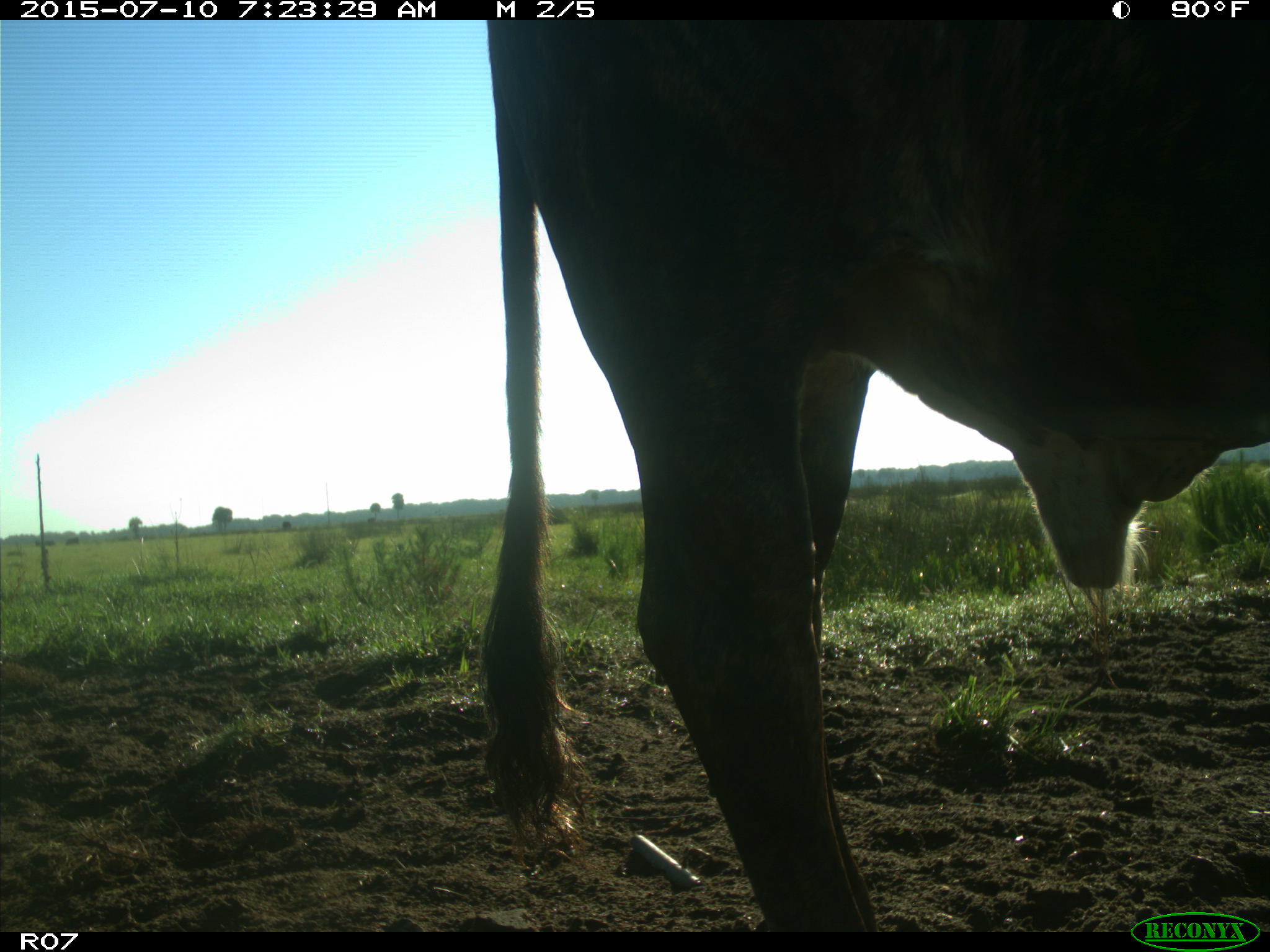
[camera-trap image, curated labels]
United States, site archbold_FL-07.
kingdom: Animalia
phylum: Chordata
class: Mammalia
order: Artiodactyla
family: Bovidae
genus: Bos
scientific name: Bos taurus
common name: domestic cow